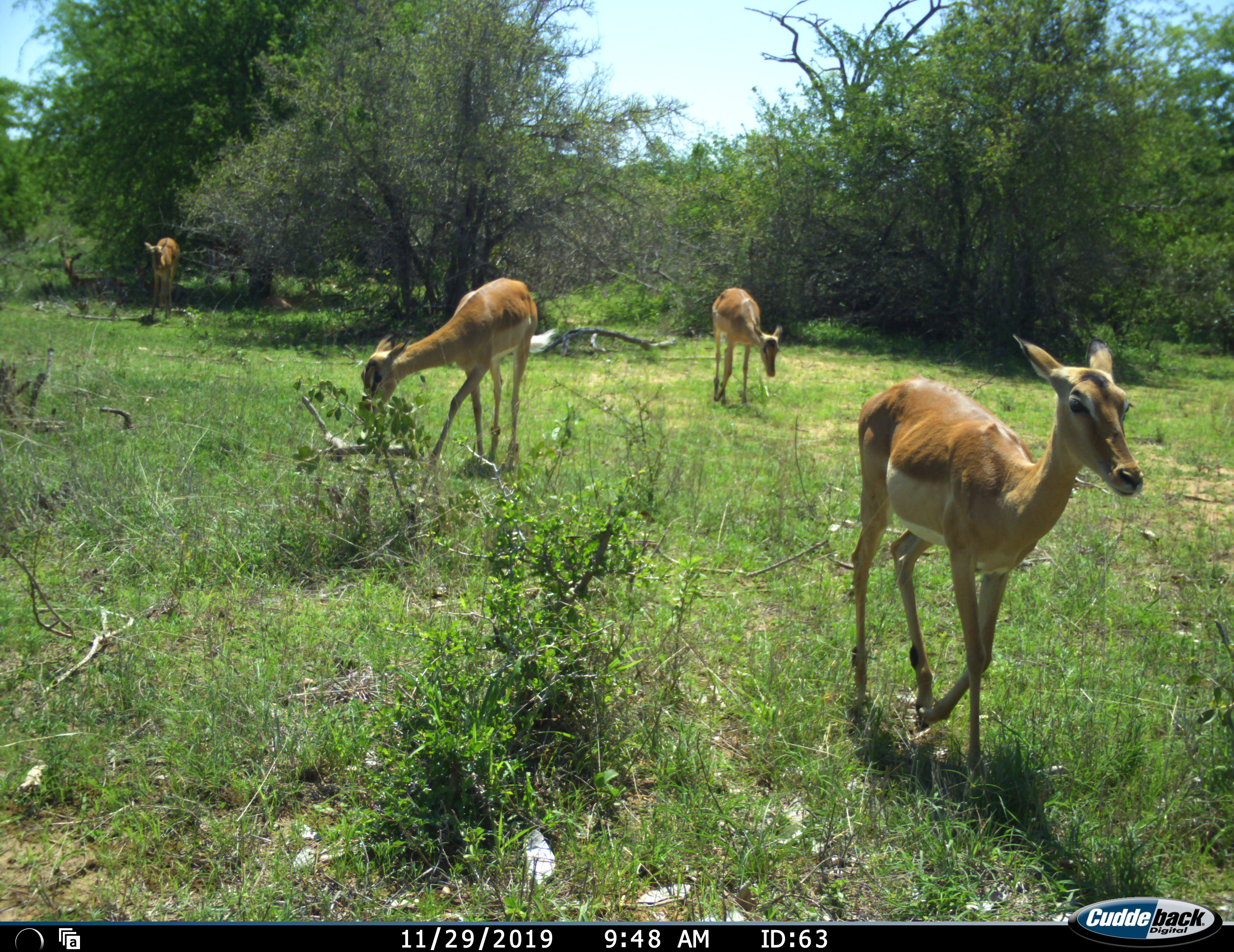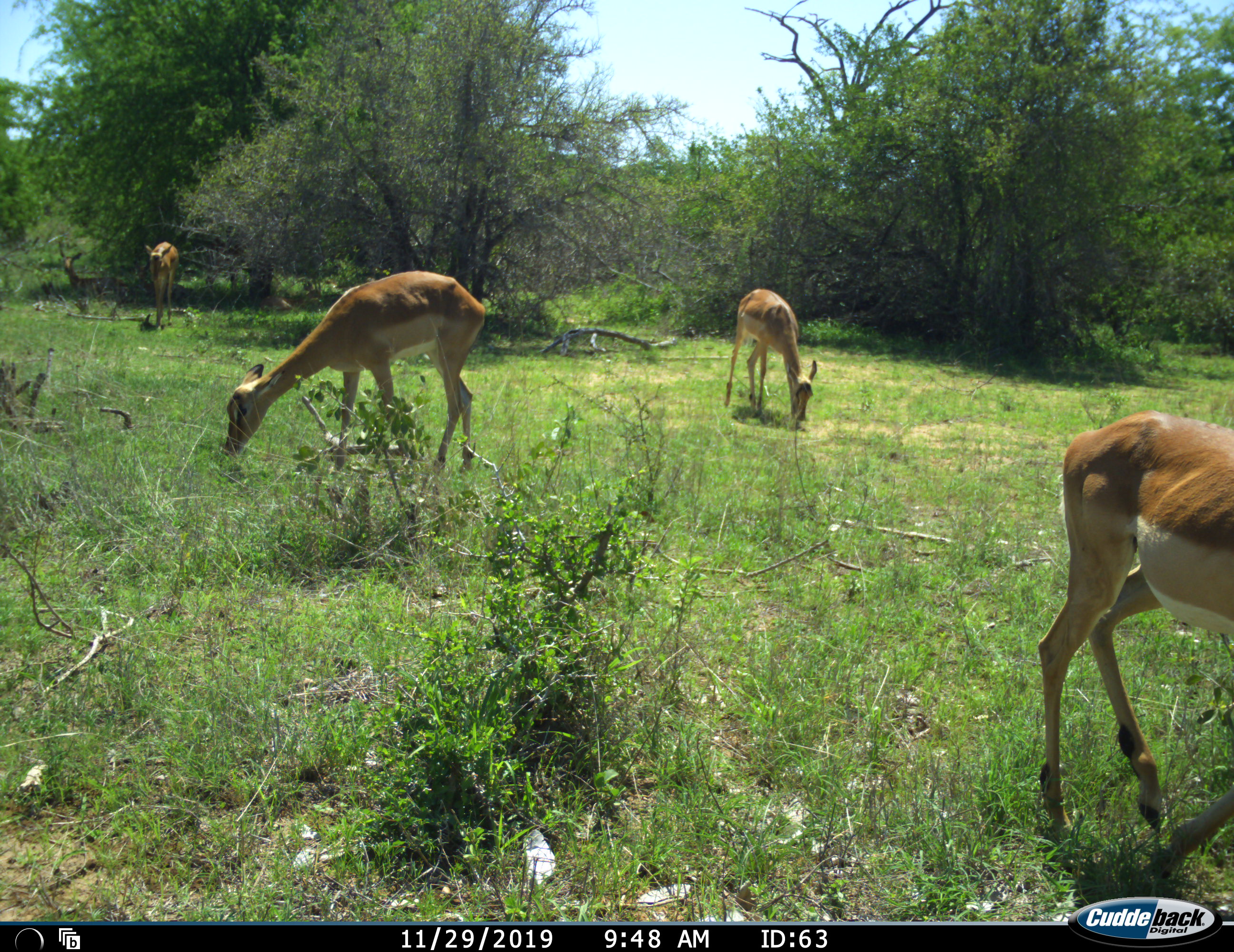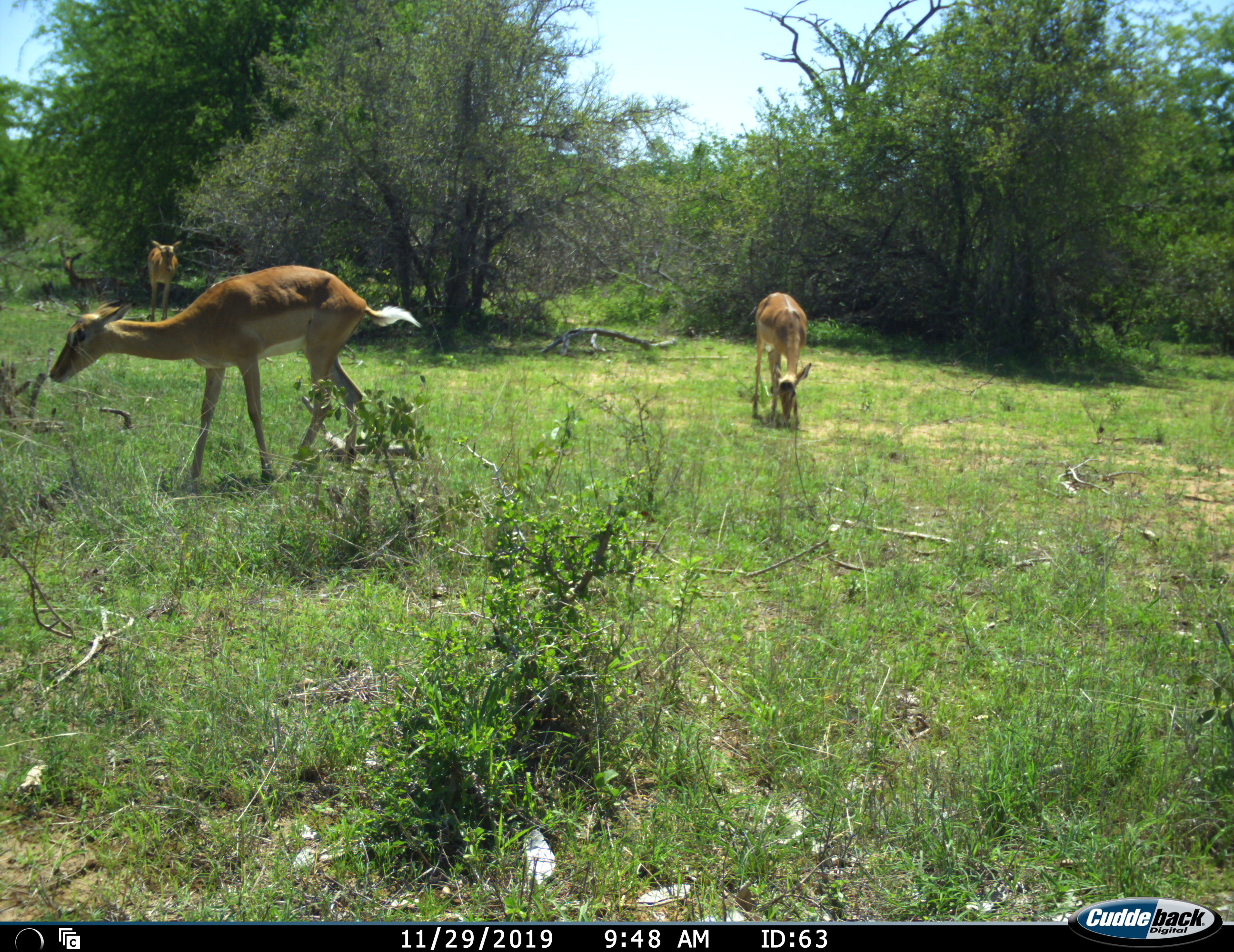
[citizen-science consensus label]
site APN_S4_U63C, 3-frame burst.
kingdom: Animalia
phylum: Chordata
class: Mammalia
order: Artiodactyla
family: Bovidae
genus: Aepyceros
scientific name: Aepyceros melampus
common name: impala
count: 4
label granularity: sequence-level